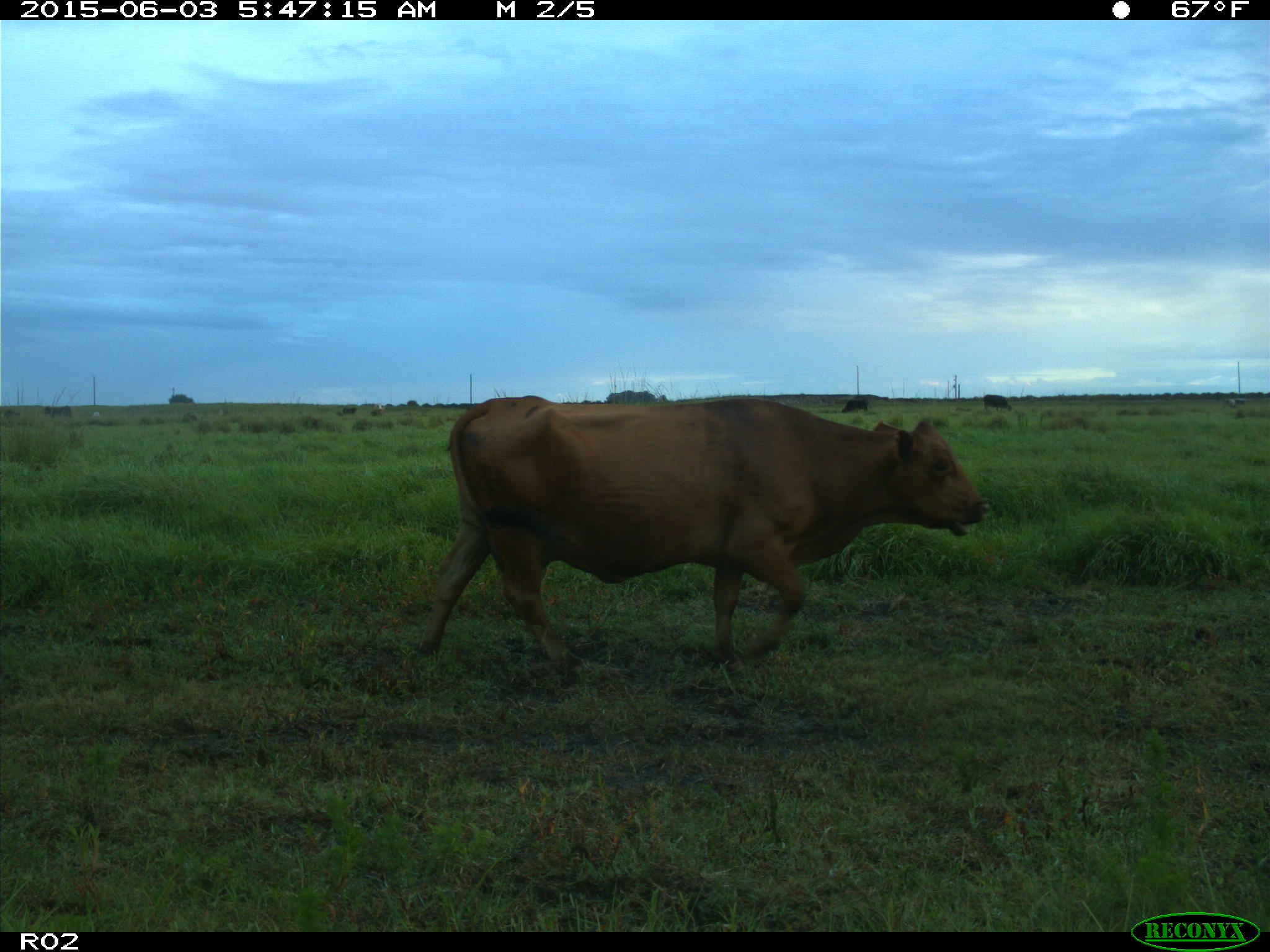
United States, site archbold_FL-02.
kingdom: Animalia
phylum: Chordata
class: Mammalia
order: Artiodactyla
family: Bovidae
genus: Bos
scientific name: Bos taurus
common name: domestic cow